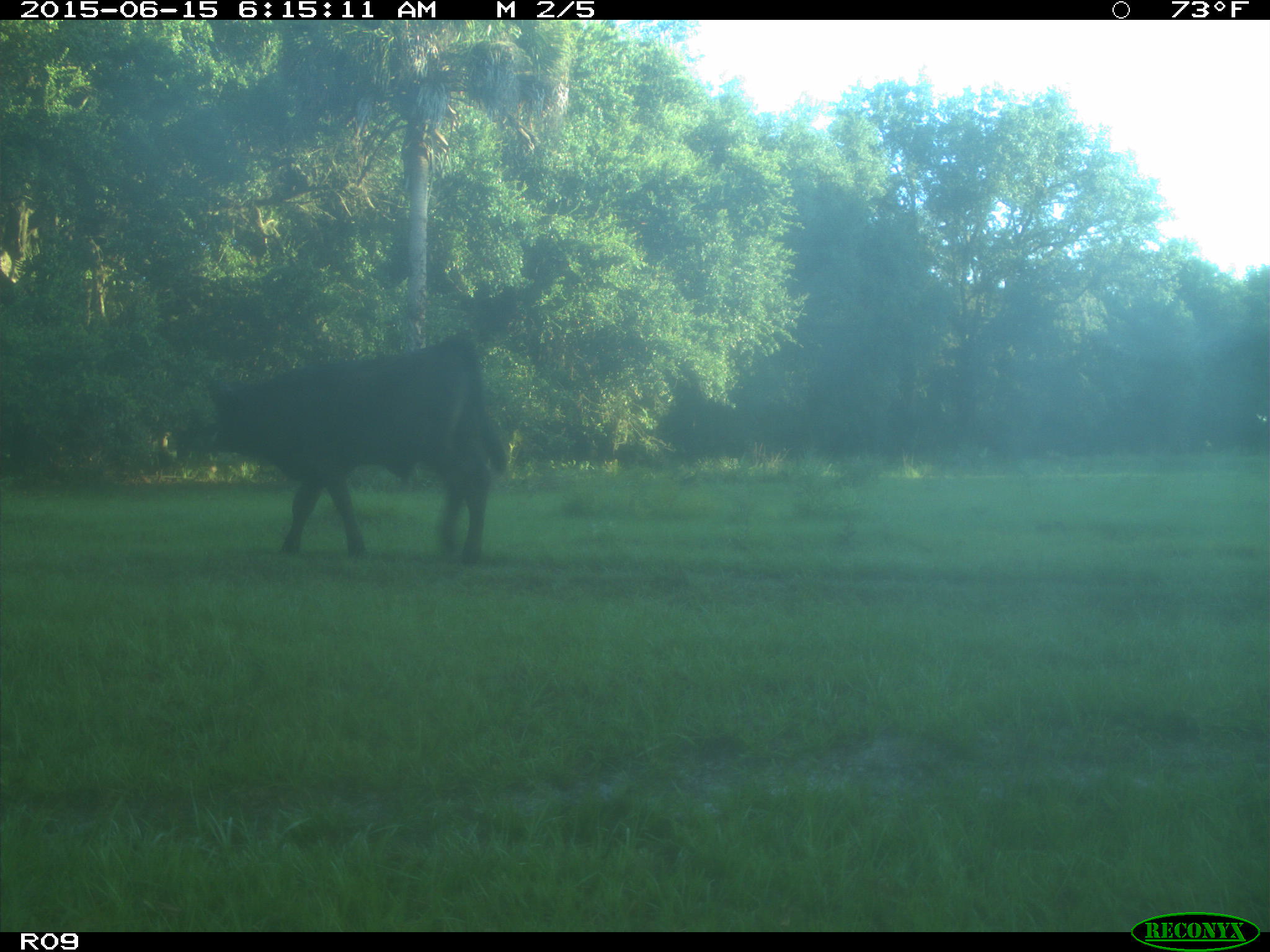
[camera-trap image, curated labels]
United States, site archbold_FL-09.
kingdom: Animalia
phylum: Chordata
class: Mammalia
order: Artiodactyla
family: Bovidae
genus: Bos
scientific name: Bos taurus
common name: domestic cow